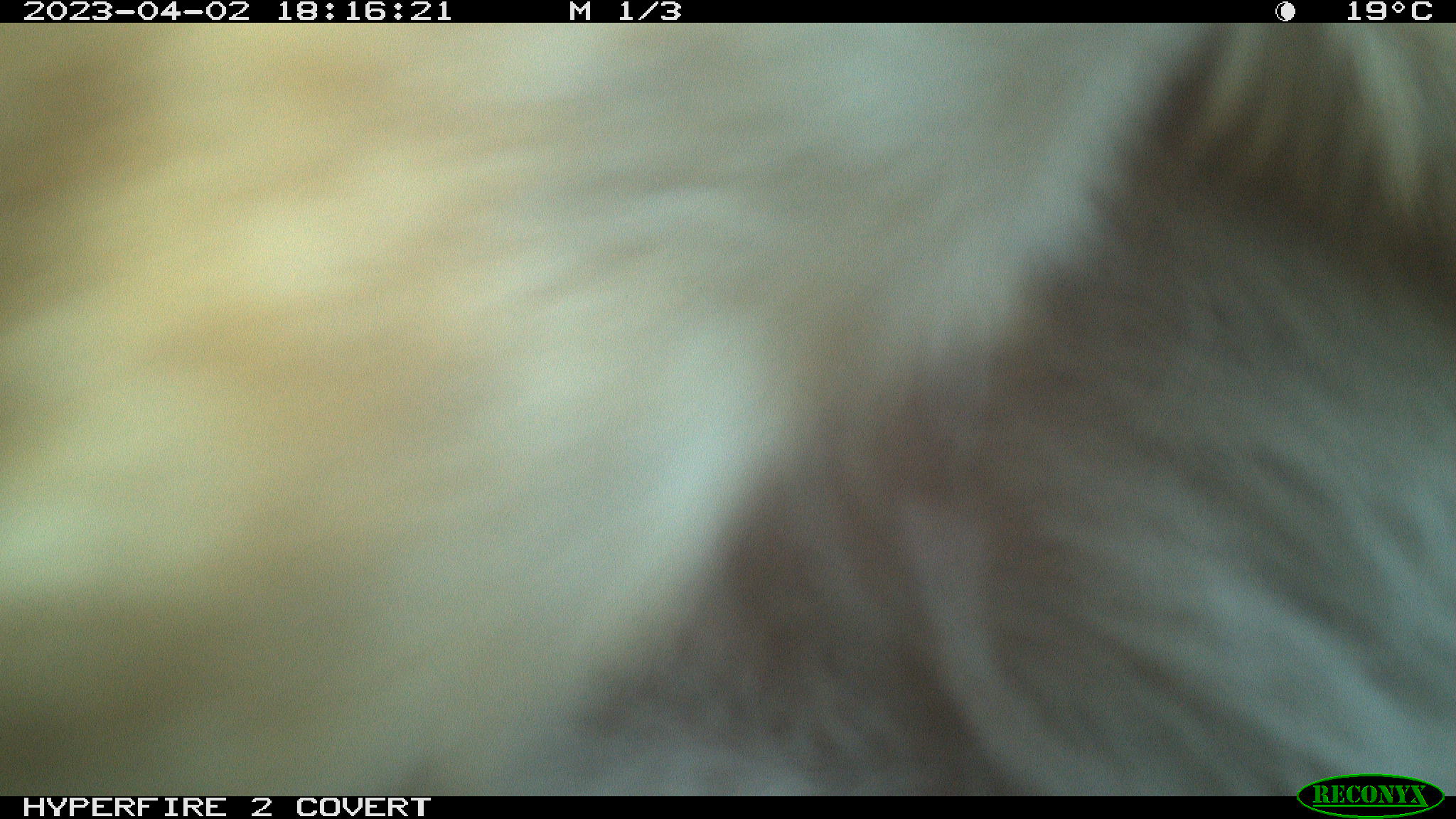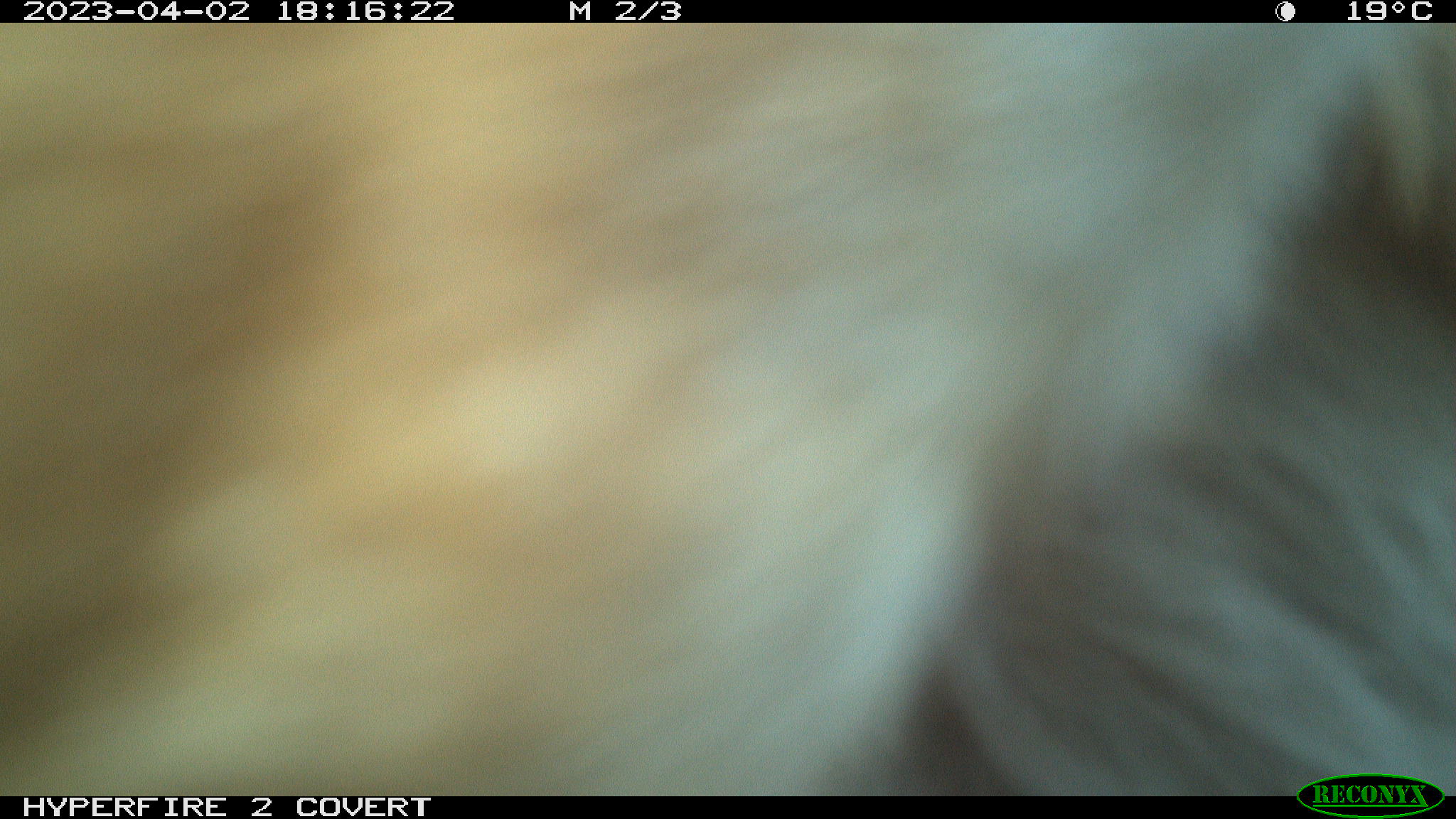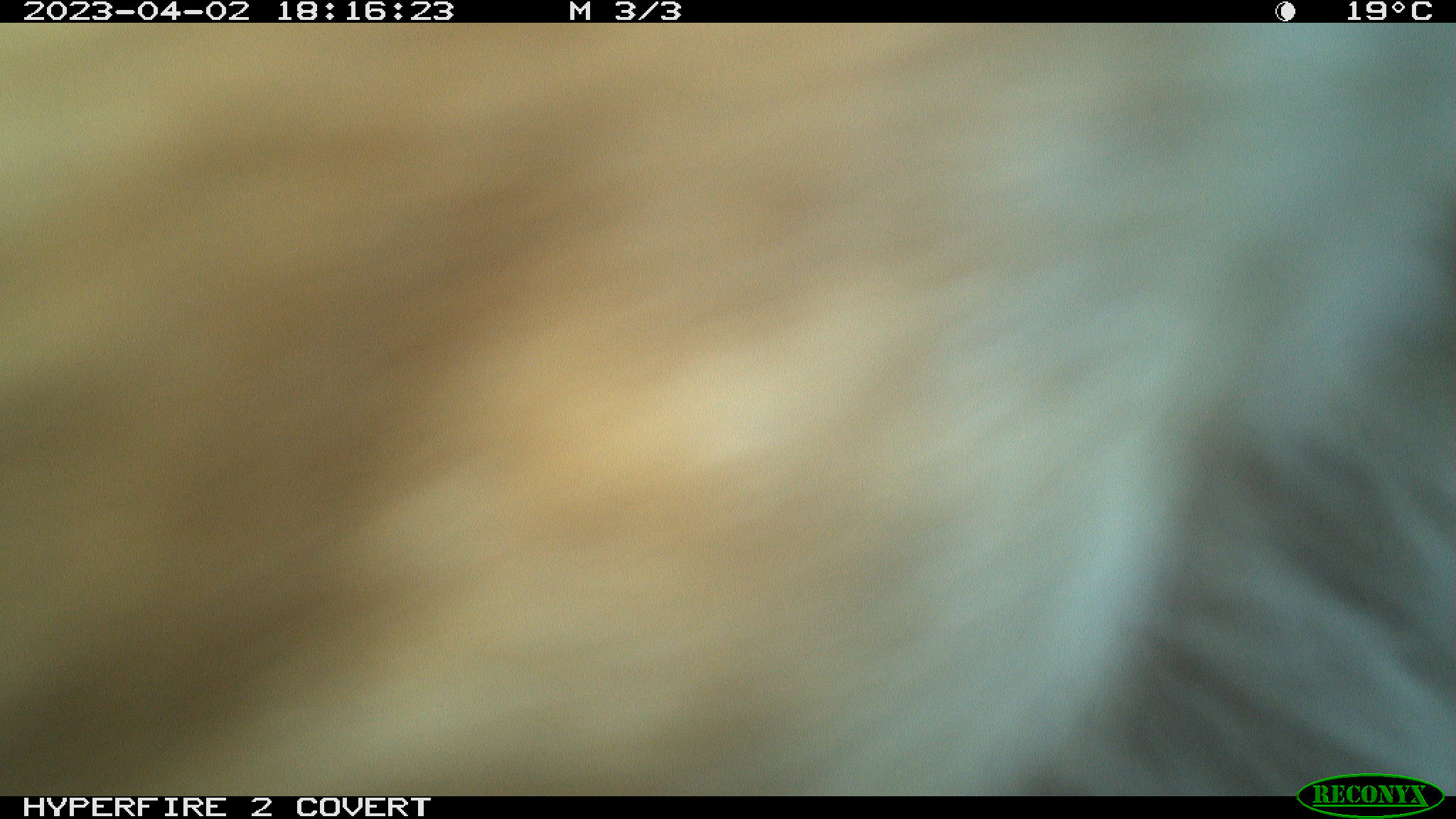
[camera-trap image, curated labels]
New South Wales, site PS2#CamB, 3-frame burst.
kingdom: Animalia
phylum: Chordata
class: Mammalia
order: Carnivora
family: Canidae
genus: Canis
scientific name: Canis familiaris dingo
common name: dingo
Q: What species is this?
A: Dingo (Canis familiaris dingo).